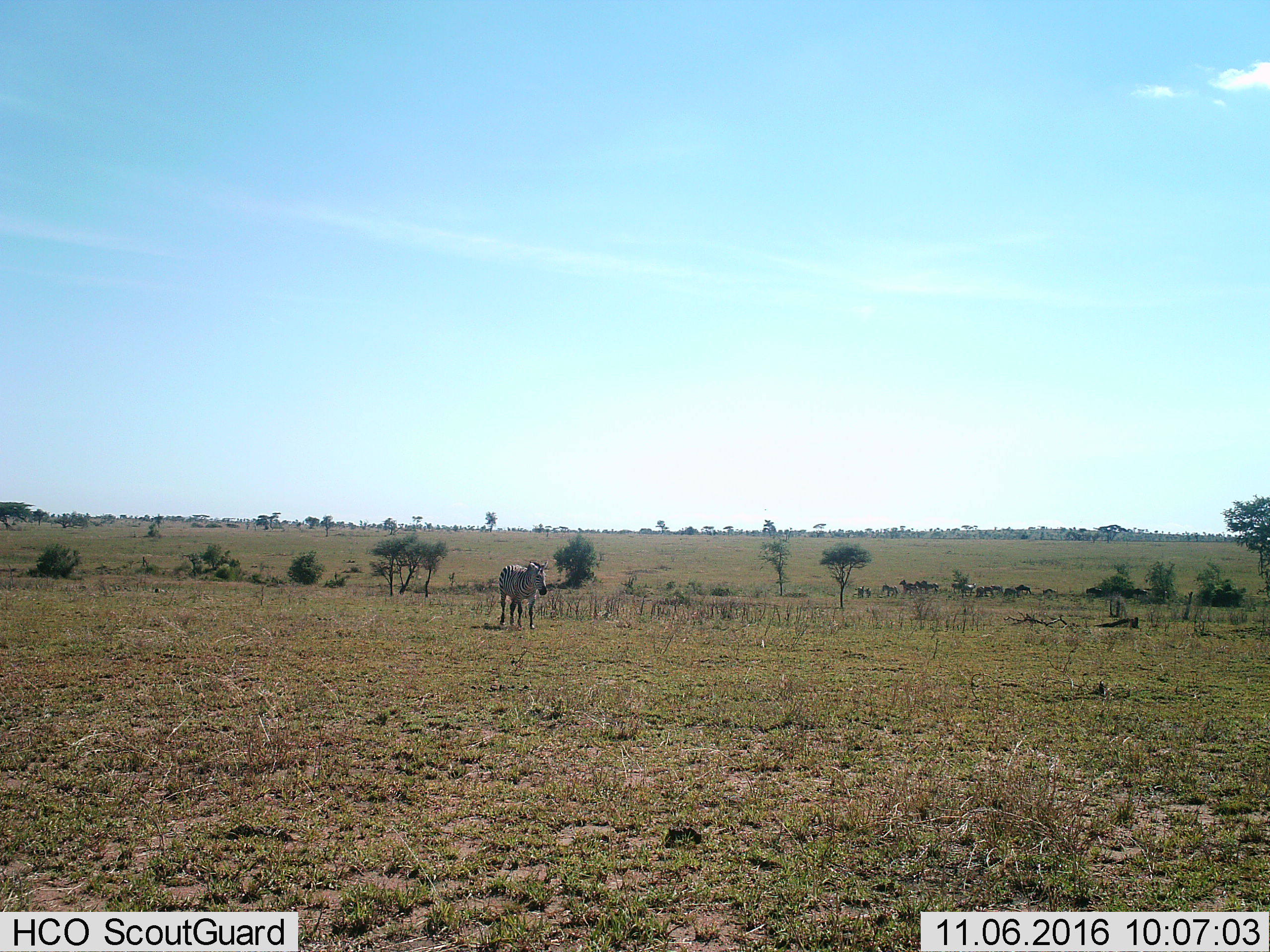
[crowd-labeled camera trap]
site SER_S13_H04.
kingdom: Animalia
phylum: Chordata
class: Mammalia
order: Perissodactyla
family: Equidae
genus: Equus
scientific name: Equus quagga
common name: plains zebra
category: zebraplains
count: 1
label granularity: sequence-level